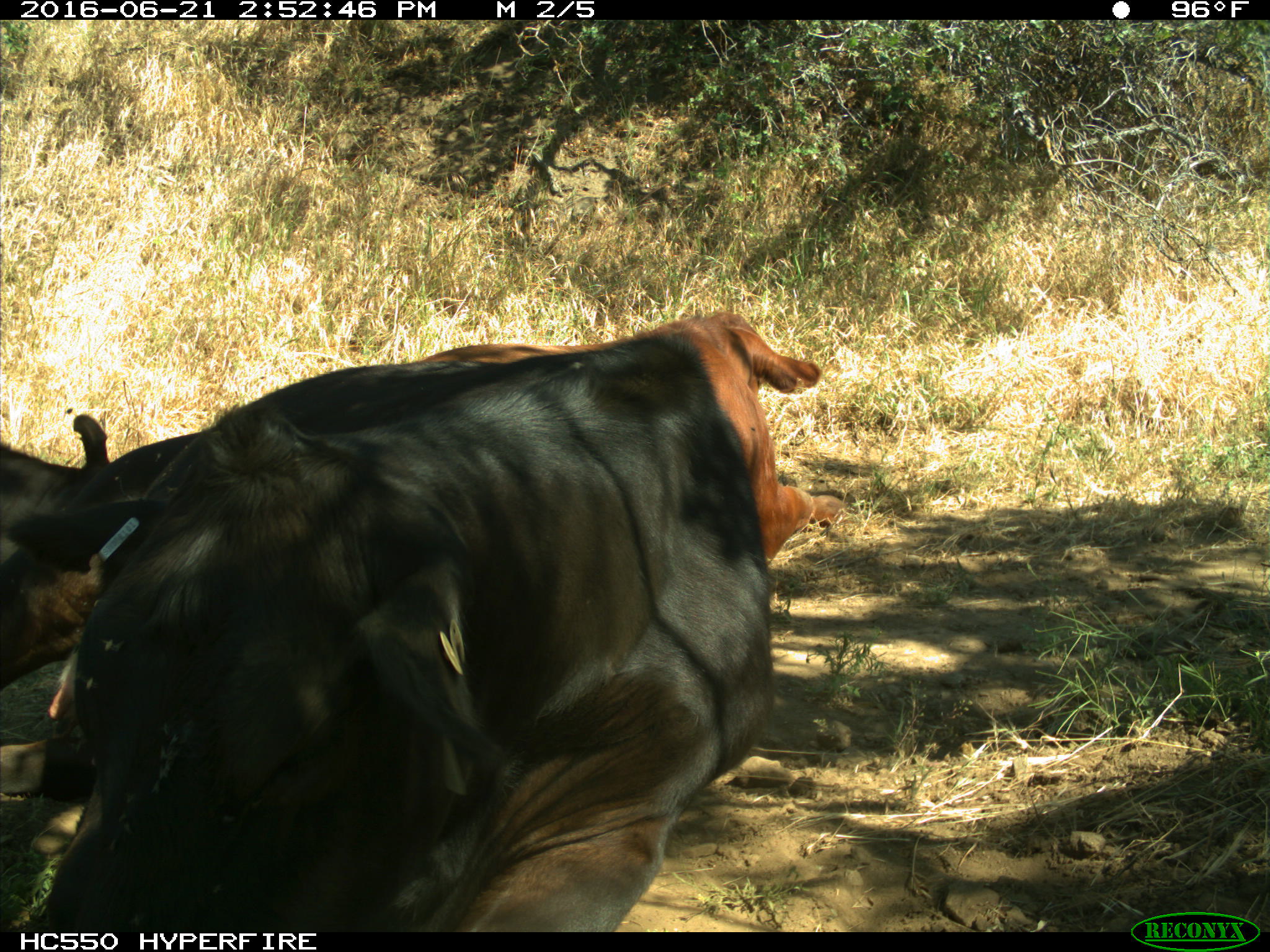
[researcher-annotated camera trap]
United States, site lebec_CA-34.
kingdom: Animalia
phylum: Chordata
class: Mammalia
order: Artiodactyla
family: Bovidae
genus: Bos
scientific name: Bos taurus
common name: domestic cow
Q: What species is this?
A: Bos taurus (domestic cow).